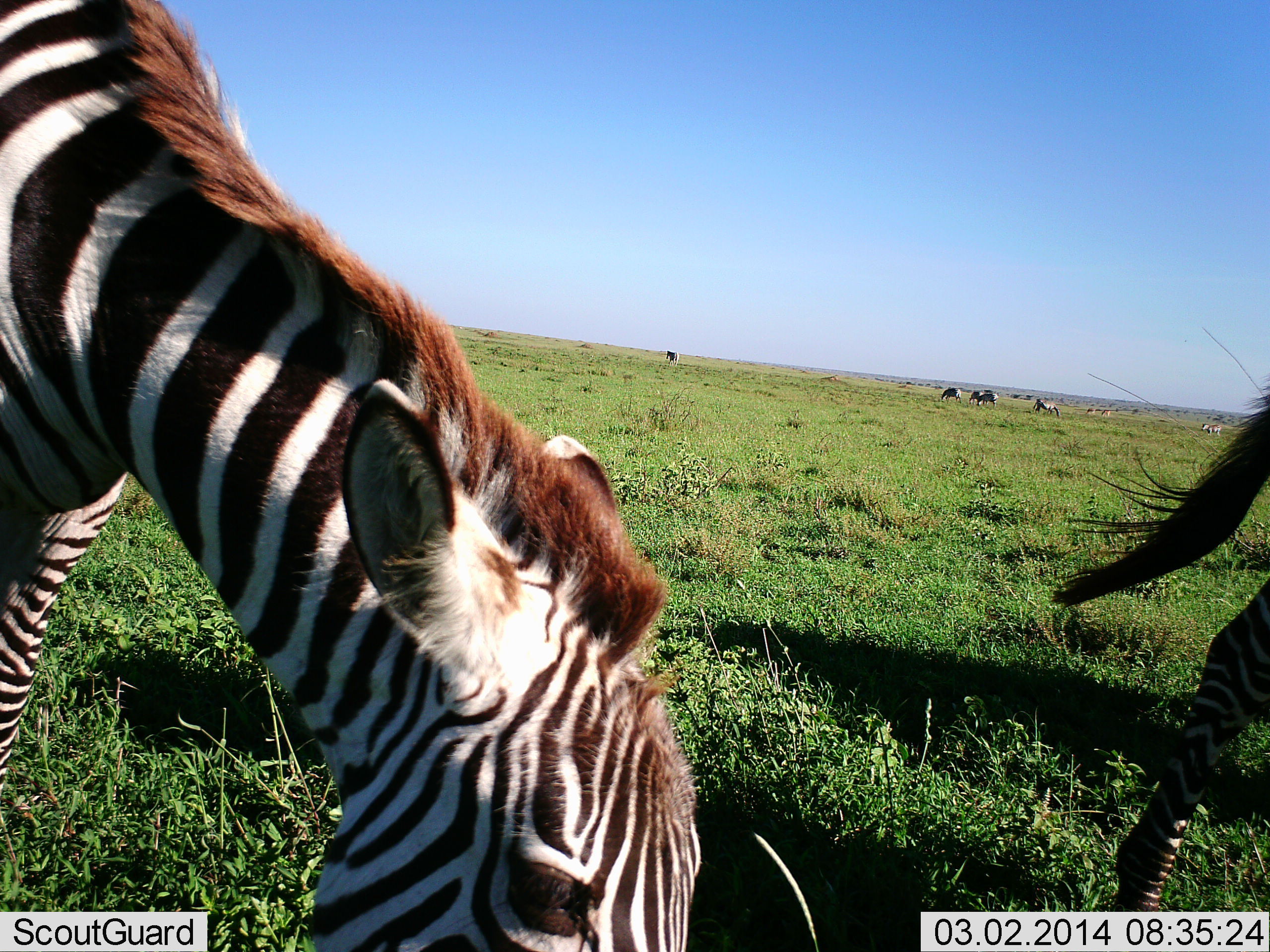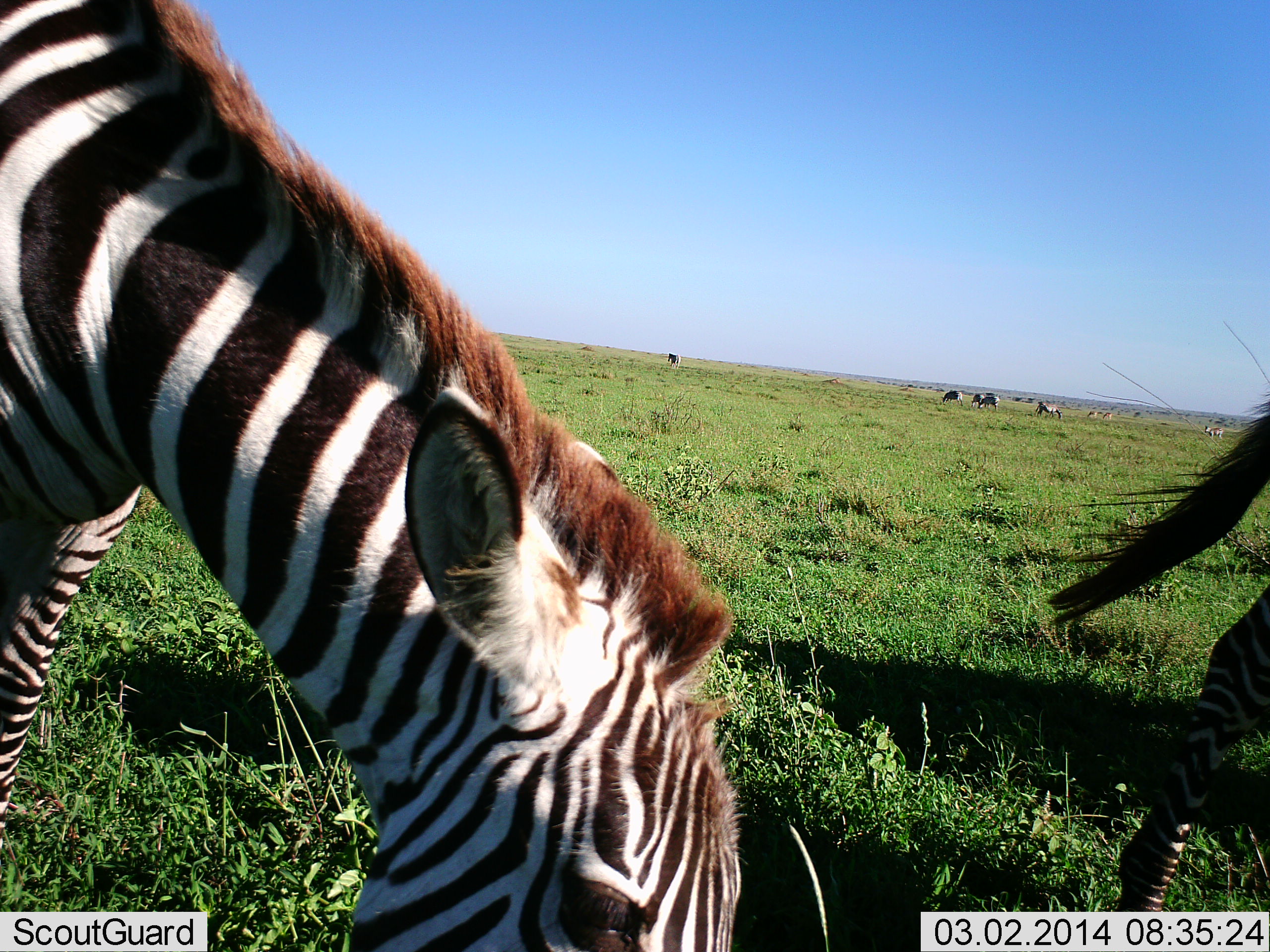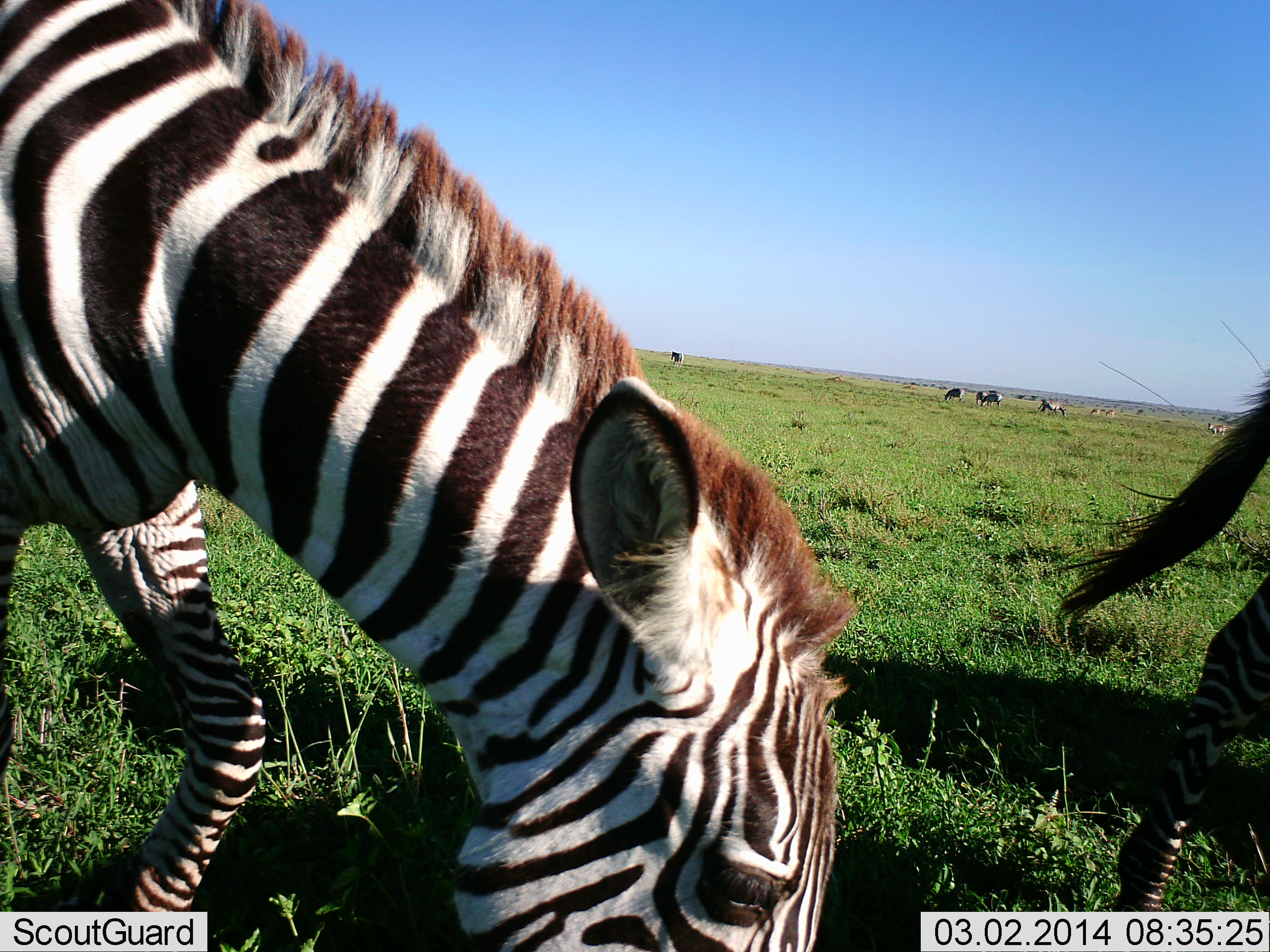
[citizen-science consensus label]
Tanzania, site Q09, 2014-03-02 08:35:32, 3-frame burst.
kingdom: Animalia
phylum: Chordata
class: Mammalia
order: Perissodactyla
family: Equidae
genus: Equus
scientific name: Equus quagga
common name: plains zebra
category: zebra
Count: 6.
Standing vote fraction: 45%.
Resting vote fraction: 0%.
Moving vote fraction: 9%.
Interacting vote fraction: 0%.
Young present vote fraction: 0%.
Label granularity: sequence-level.